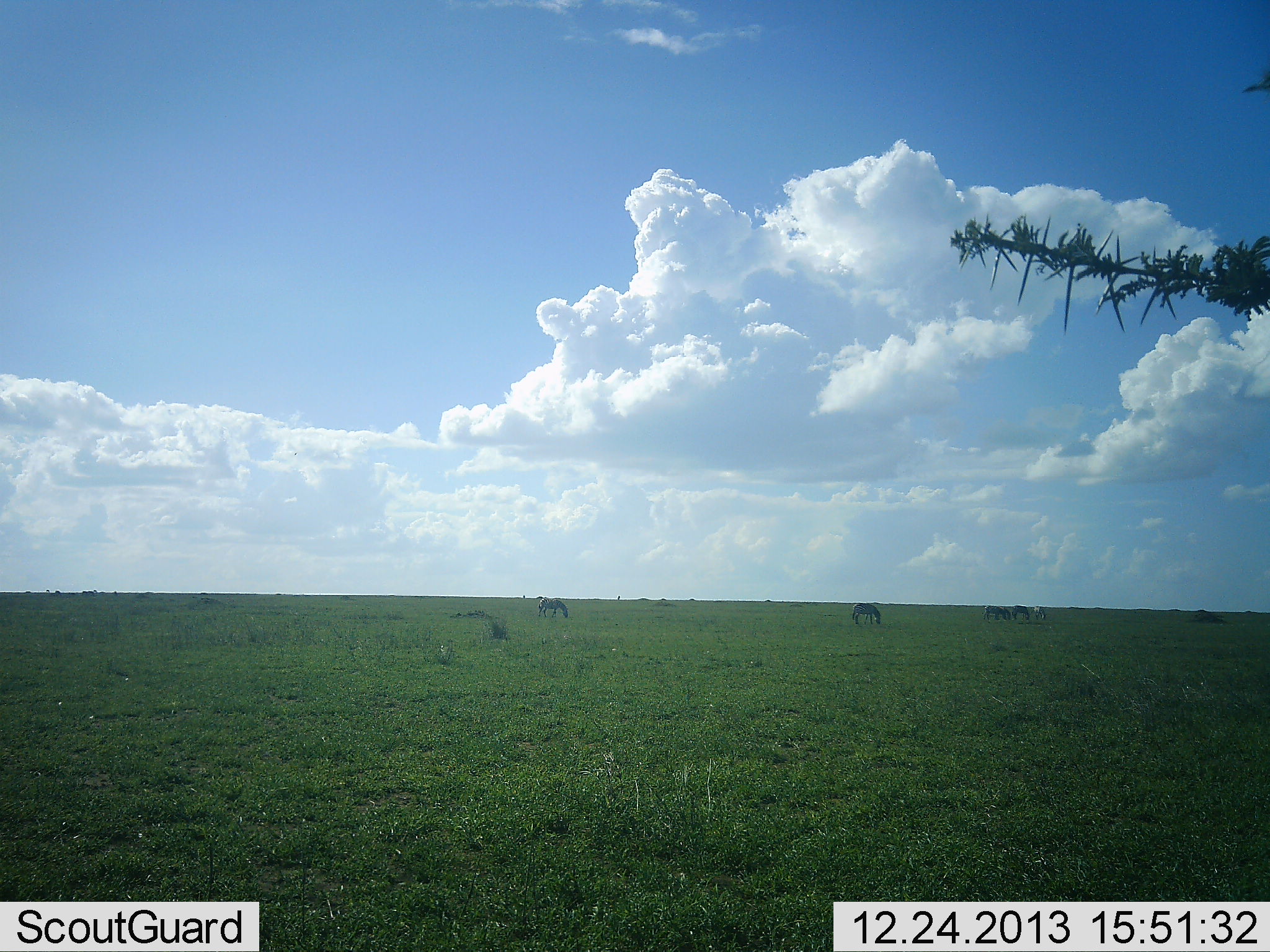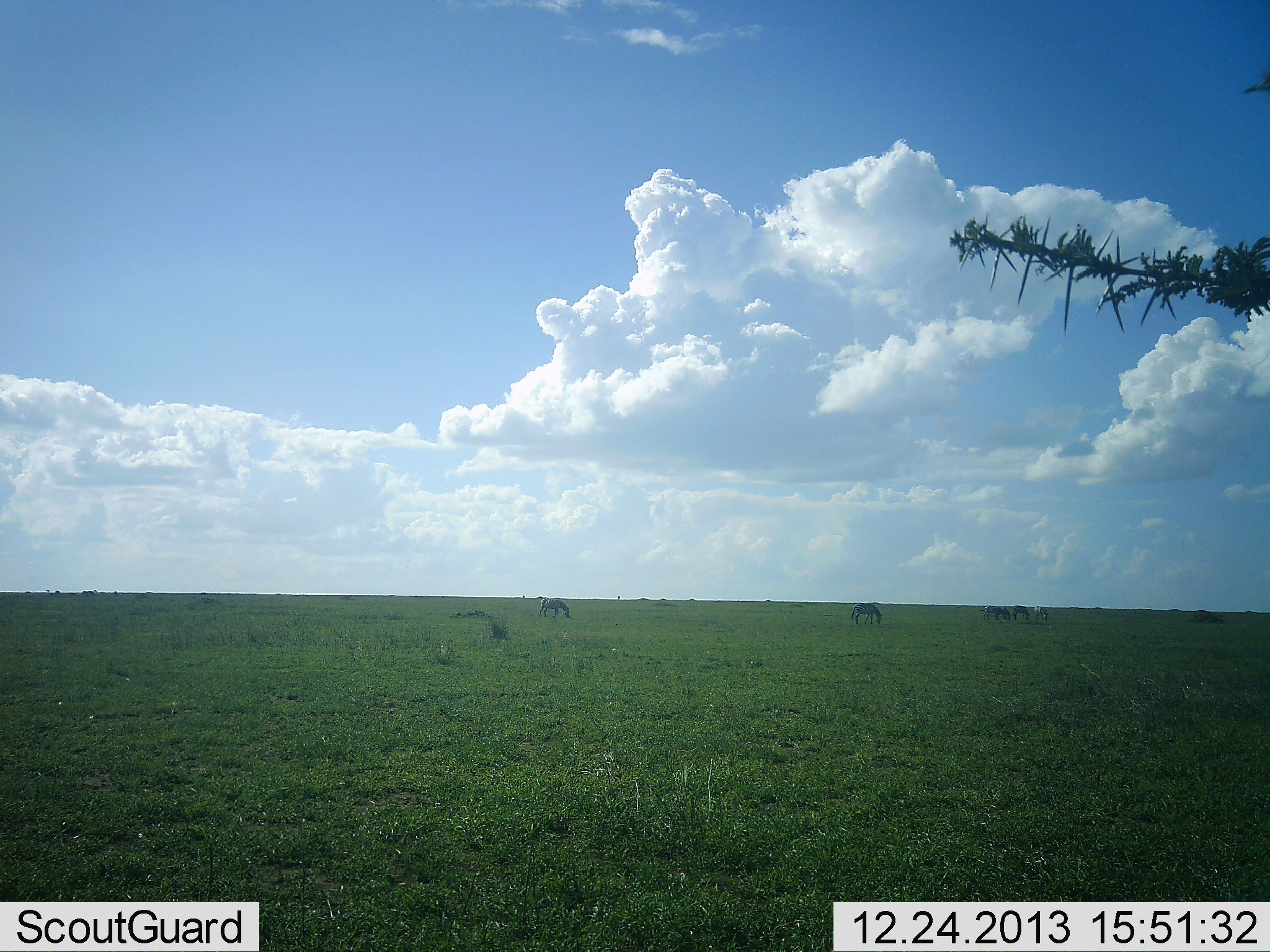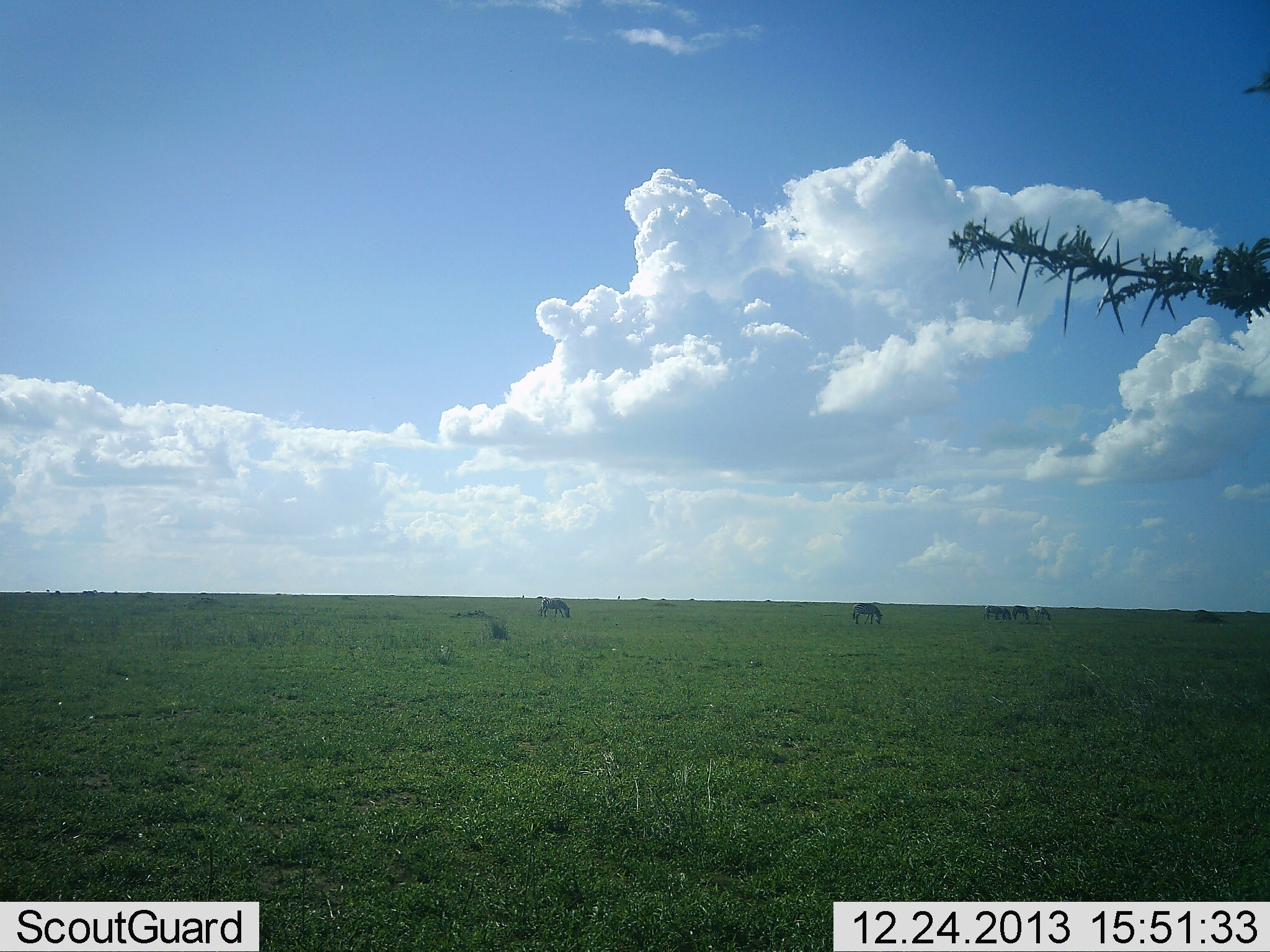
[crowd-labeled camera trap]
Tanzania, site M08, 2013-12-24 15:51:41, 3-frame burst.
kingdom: Animalia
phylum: Chordata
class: Mammalia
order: Perissodactyla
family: Equidae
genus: Equus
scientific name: Equus quagga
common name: plains zebra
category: zebra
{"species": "zebra (plains zebra) (Equus quagga)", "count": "5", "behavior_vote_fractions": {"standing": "20%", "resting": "0%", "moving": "0%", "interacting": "0%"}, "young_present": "0%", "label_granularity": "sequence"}